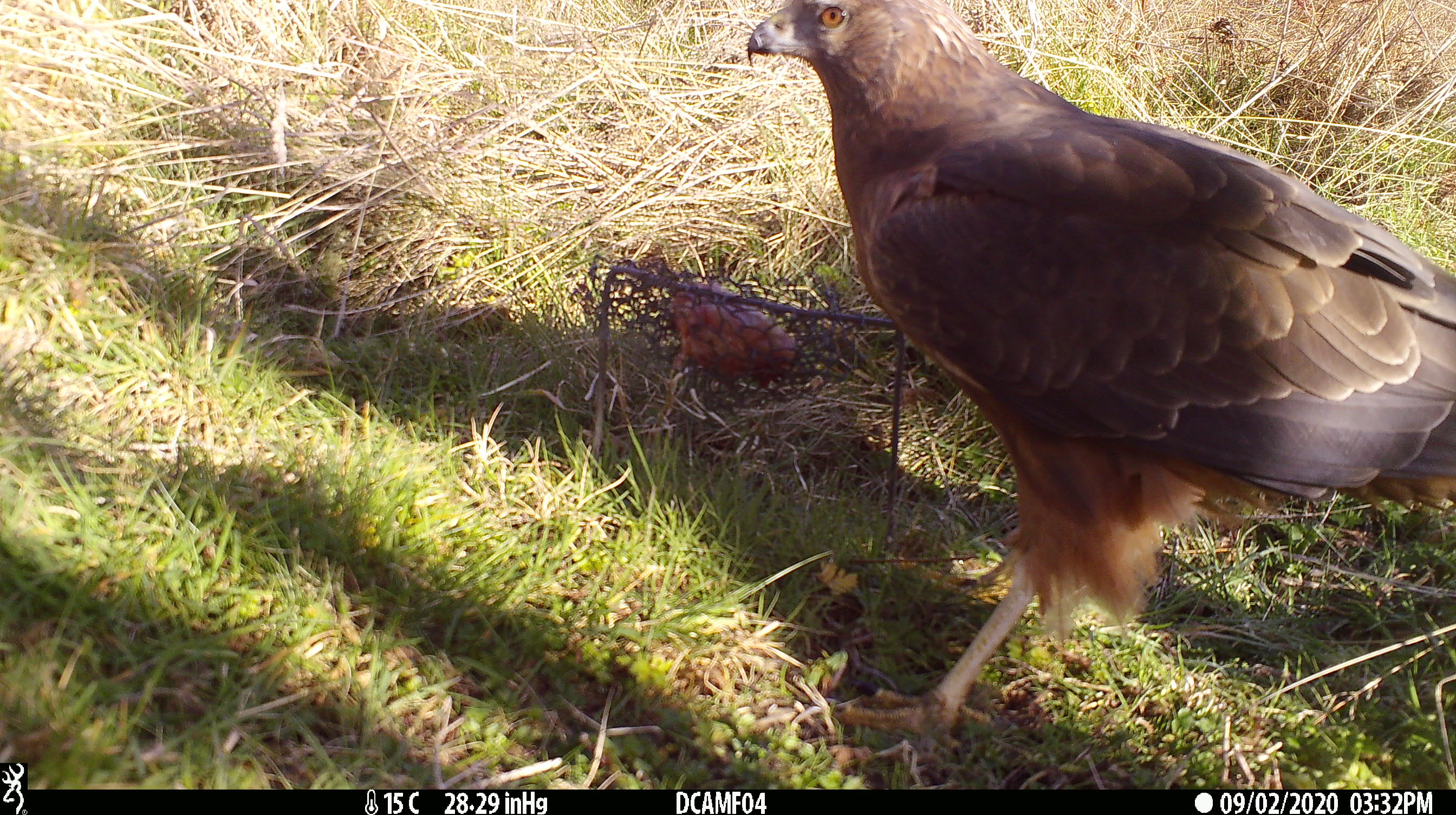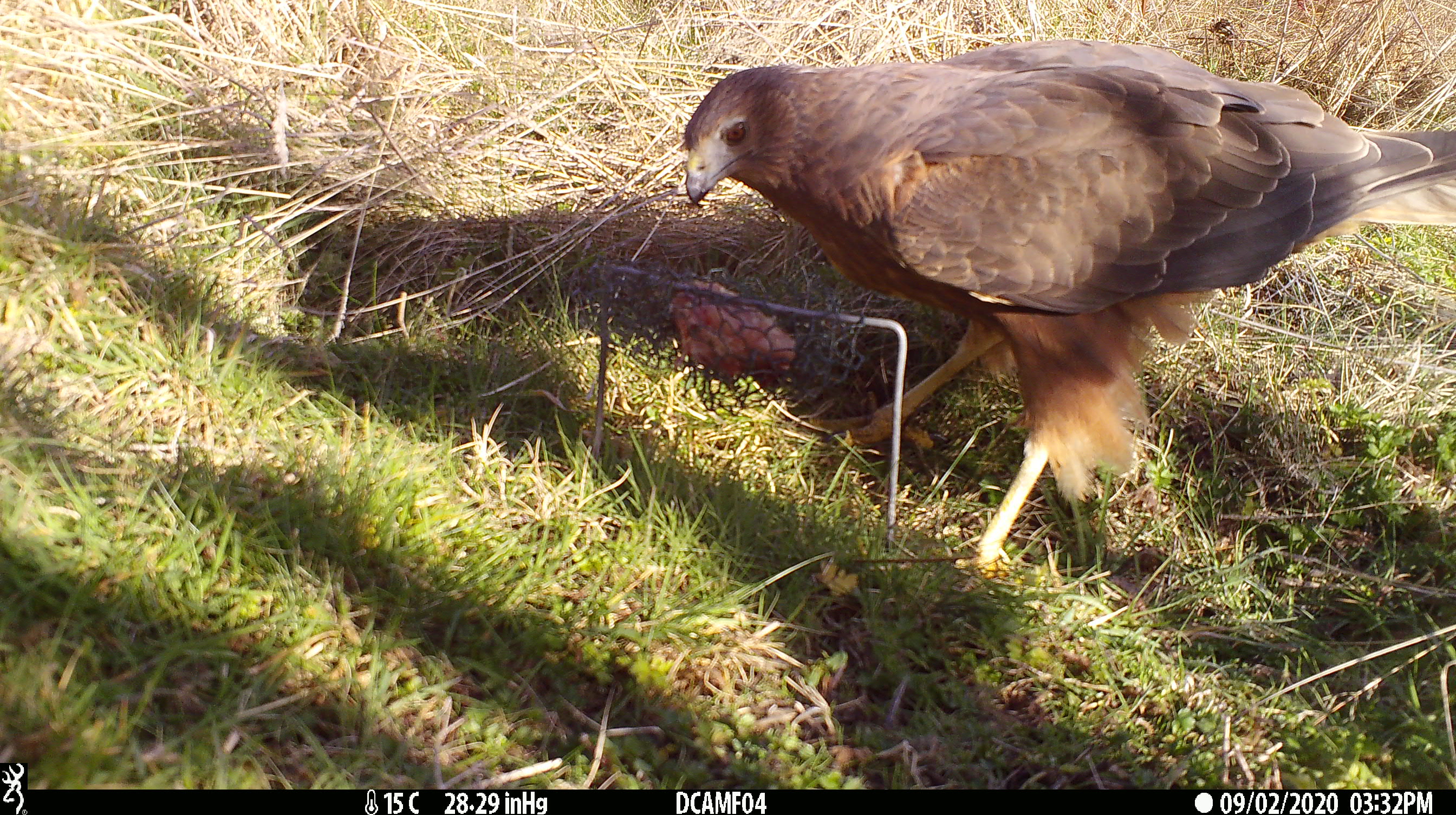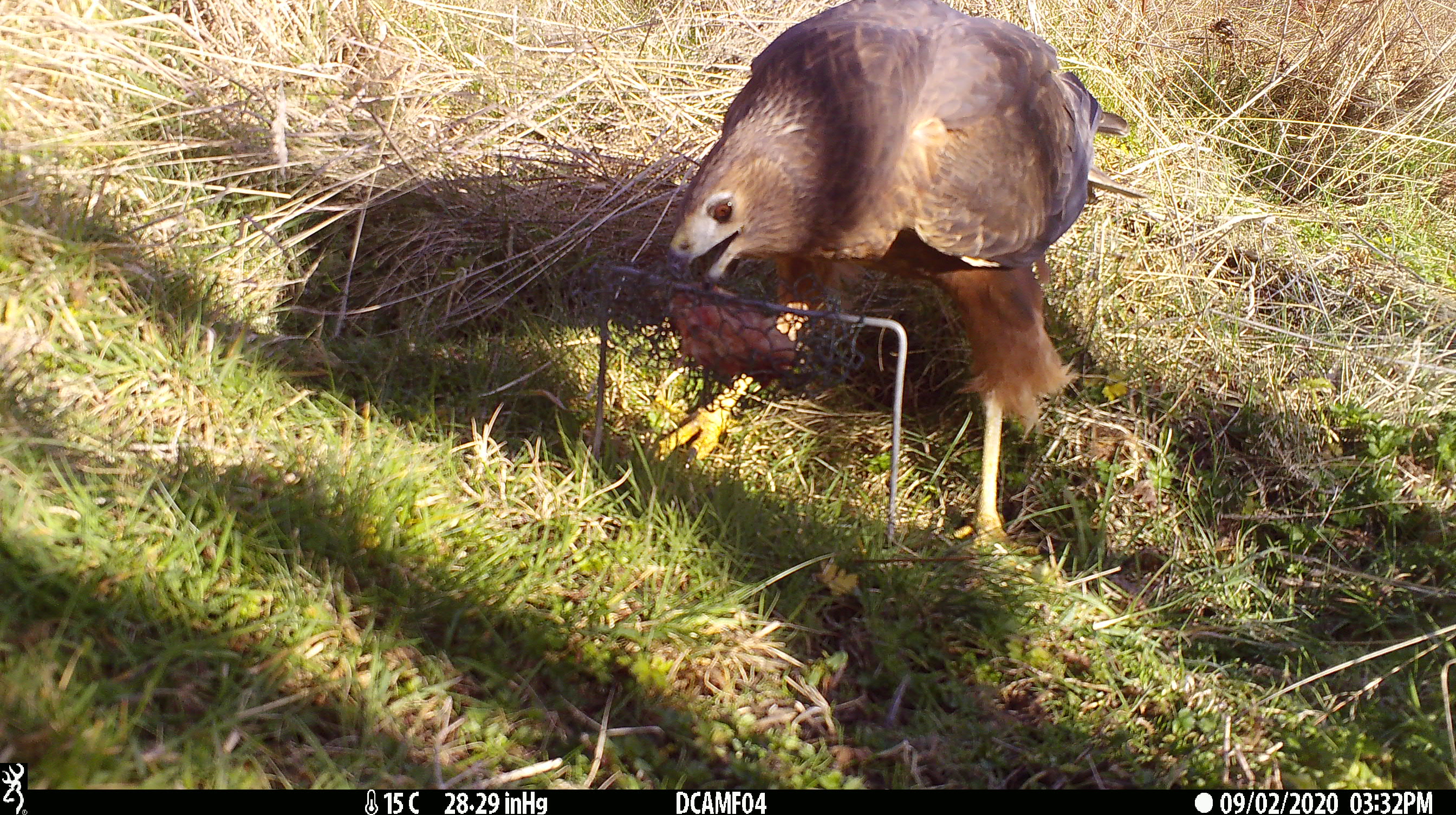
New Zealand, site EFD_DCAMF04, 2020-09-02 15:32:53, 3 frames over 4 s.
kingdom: Animalia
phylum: Chordata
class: Aves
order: Accipitriformes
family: Accipitridae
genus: Circus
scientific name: Circus approximans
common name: swamp harrier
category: harrier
Harrier (swamp harrier) (Circus approximans).